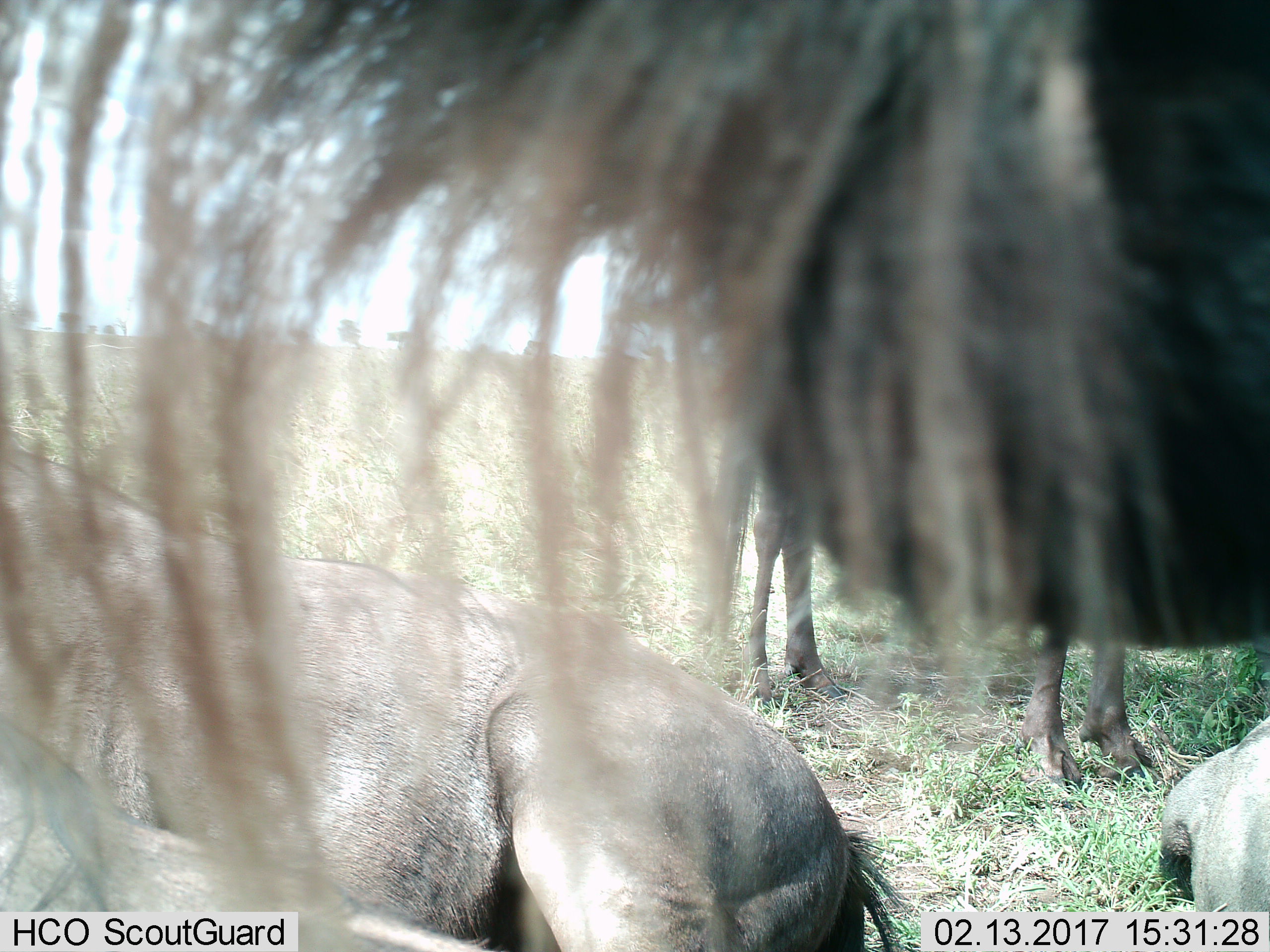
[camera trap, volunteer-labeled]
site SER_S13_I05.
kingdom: Animalia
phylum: Chordata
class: Mammalia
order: Artiodactyla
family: Bovidae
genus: Connochaetes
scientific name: Connochaetes taurinus taurinus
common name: blue wildebeest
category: wildebeestblue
Wildebeestblue (blue wildebeest) (Connochaetes taurinus taurinus), count 4. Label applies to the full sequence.